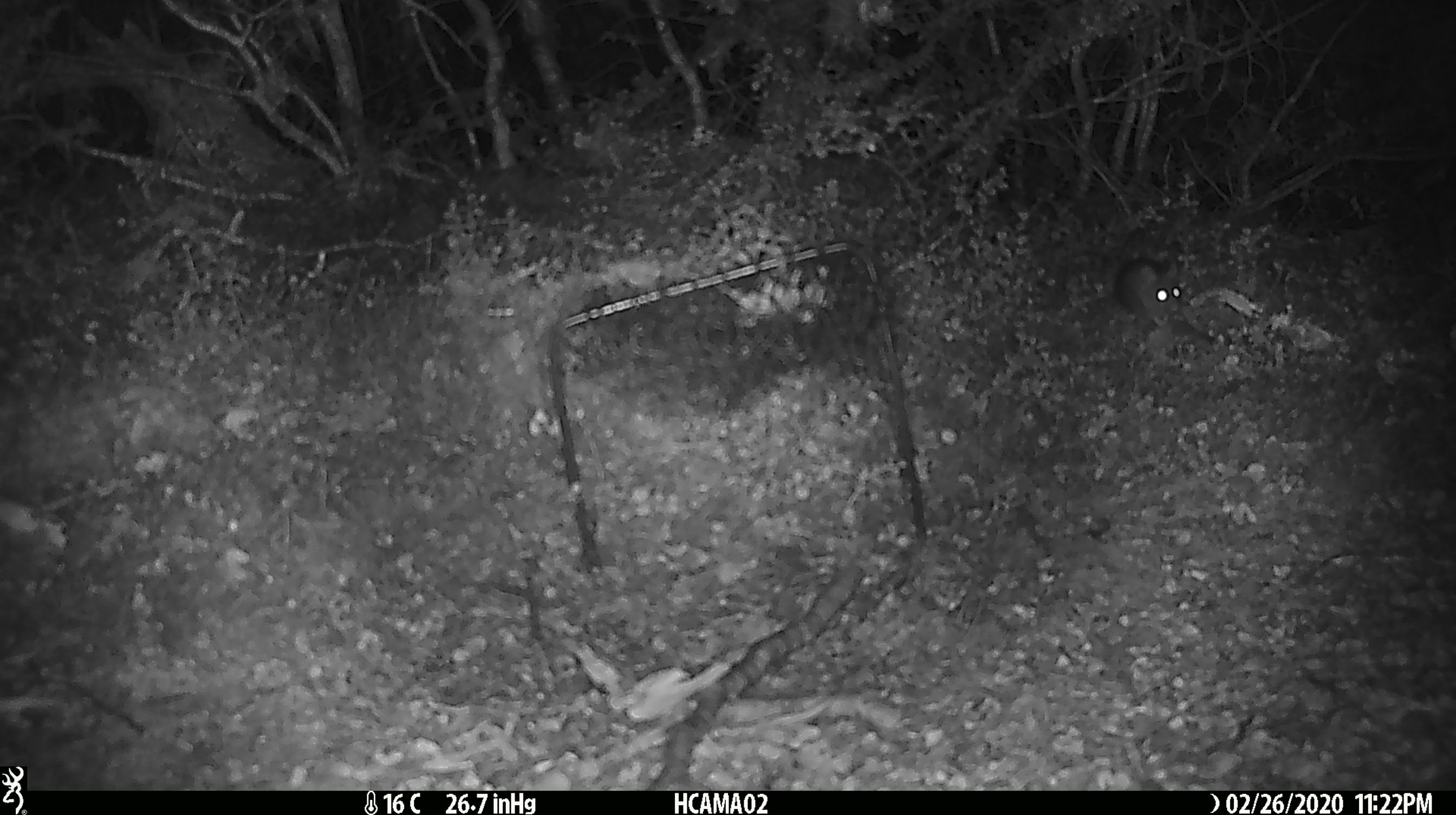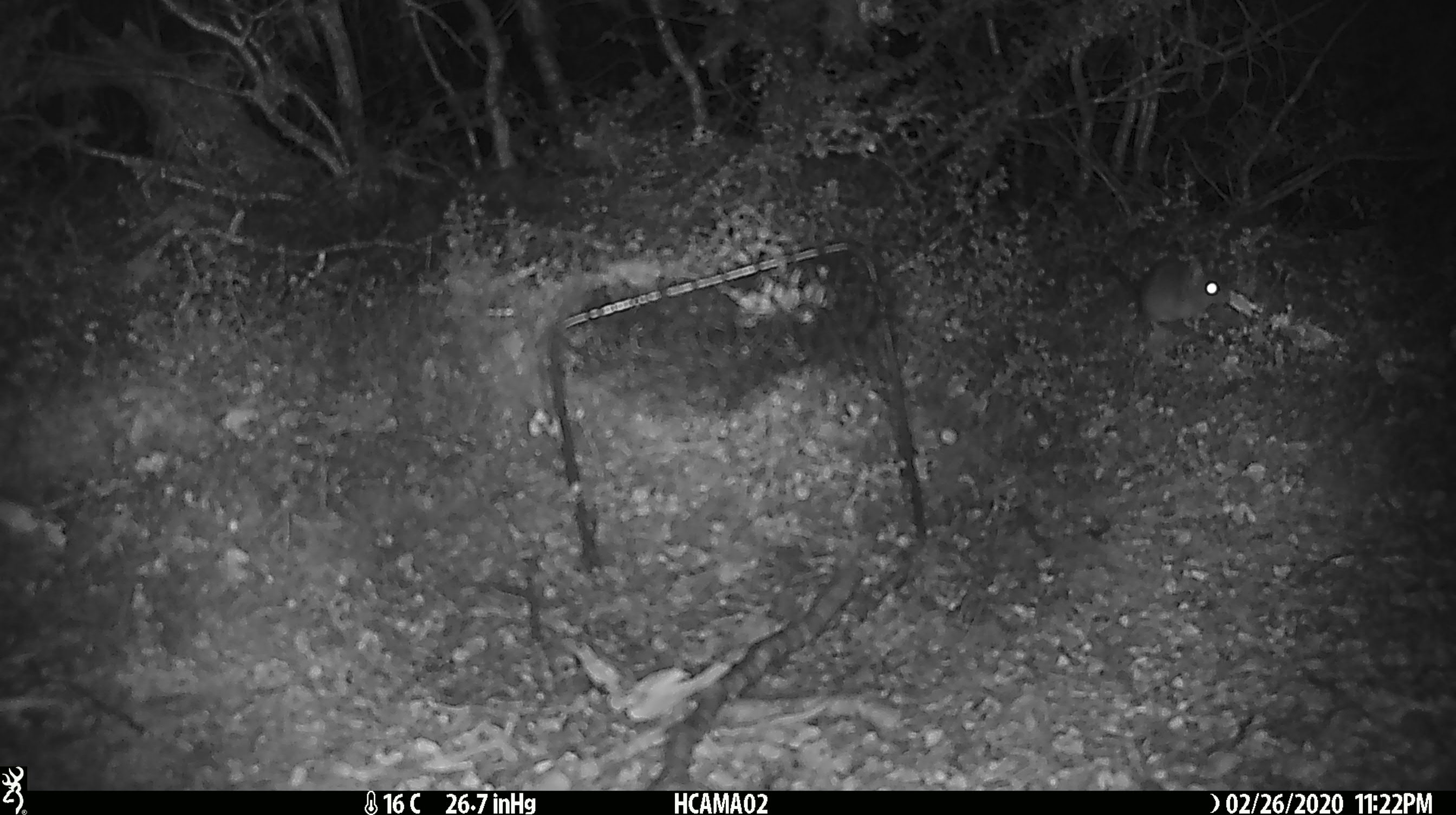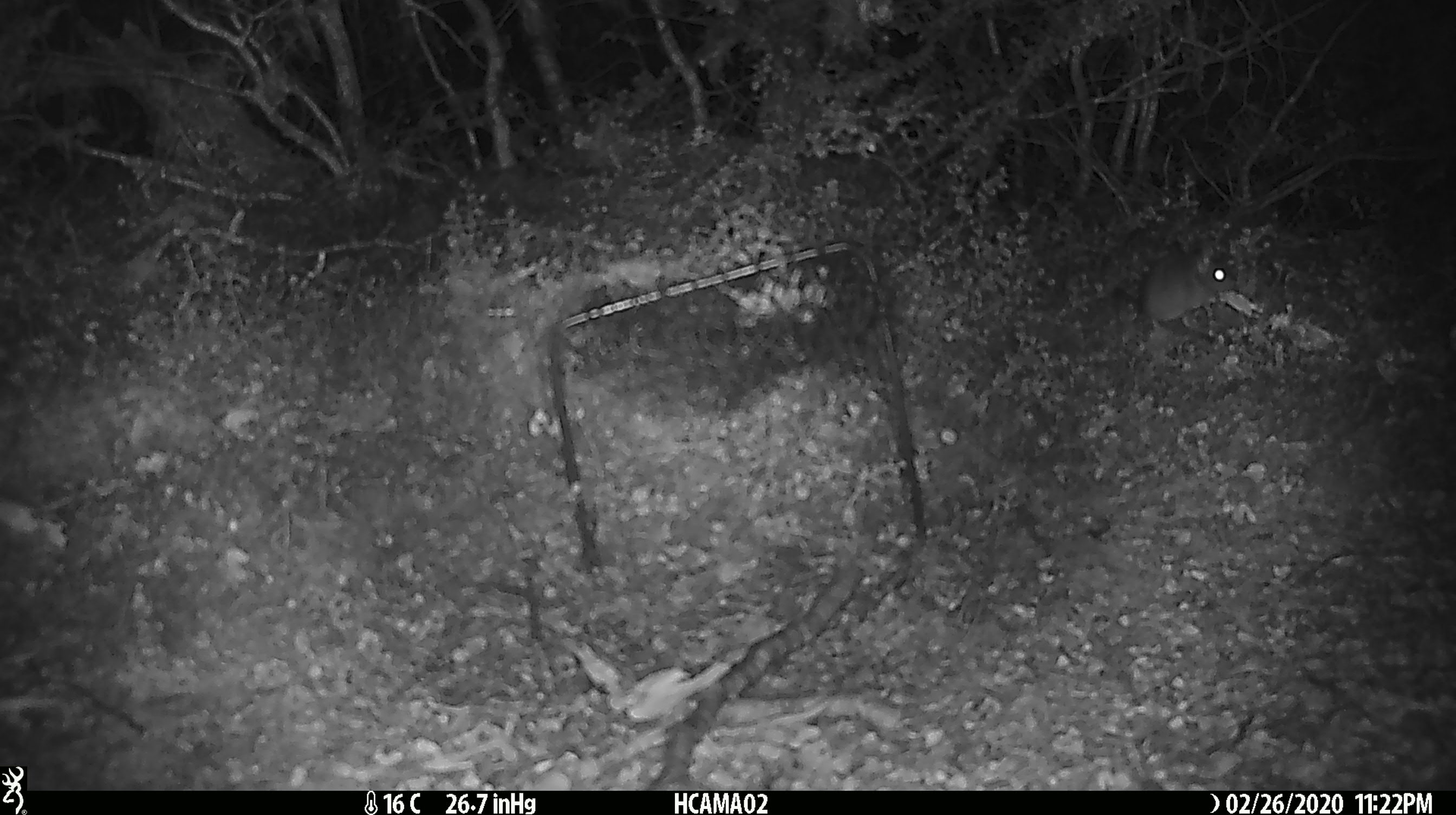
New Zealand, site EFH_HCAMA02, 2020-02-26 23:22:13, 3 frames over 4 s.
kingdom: Animalia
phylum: Chordata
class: Mammalia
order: Rodentia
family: Muridae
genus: Mus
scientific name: Mus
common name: mouse